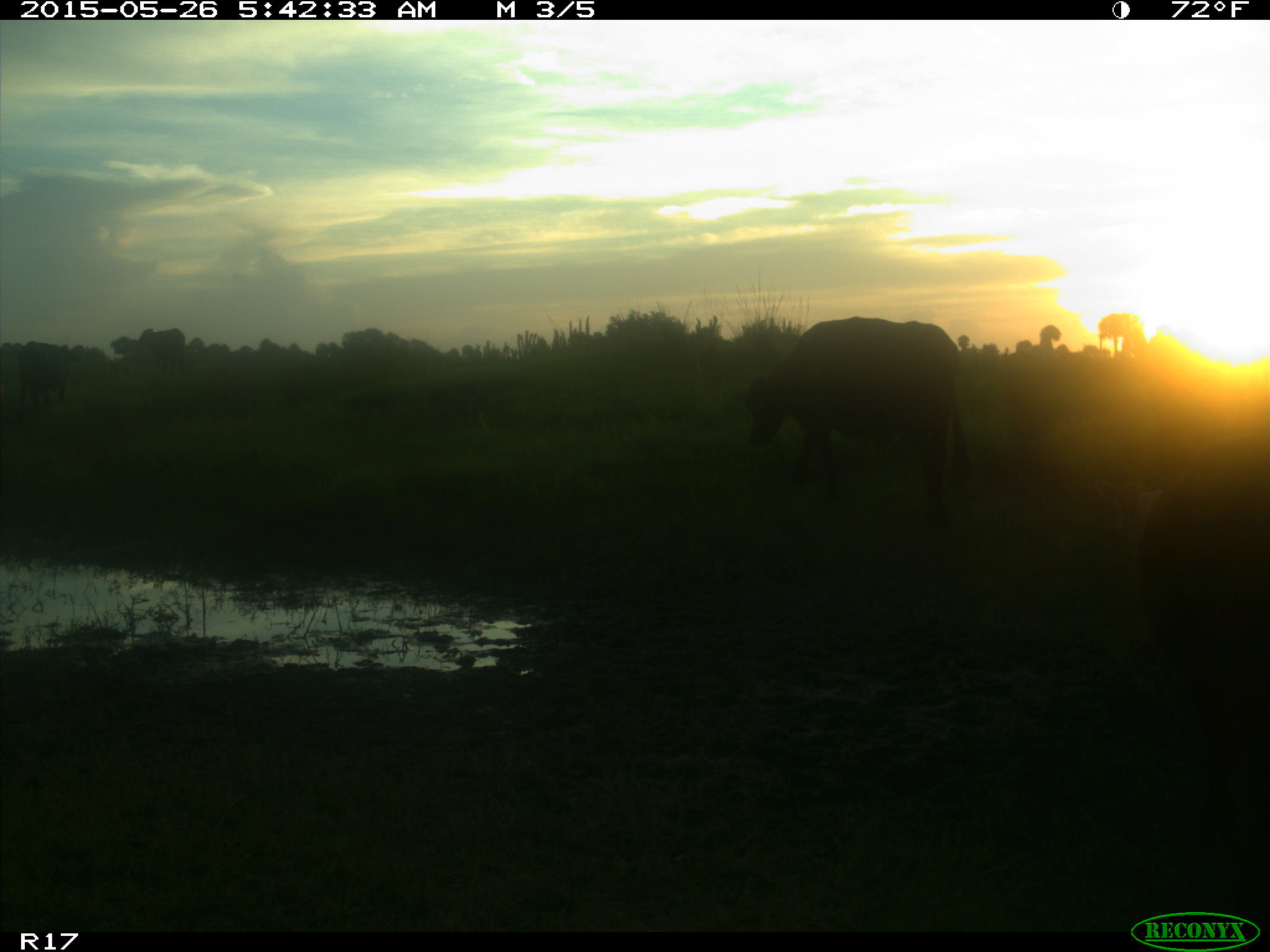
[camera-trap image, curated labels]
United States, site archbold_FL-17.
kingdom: Animalia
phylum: Chordata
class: Mammalia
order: Artiodactyla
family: Bovidae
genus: Bos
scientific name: Bos taurus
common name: domestic cow